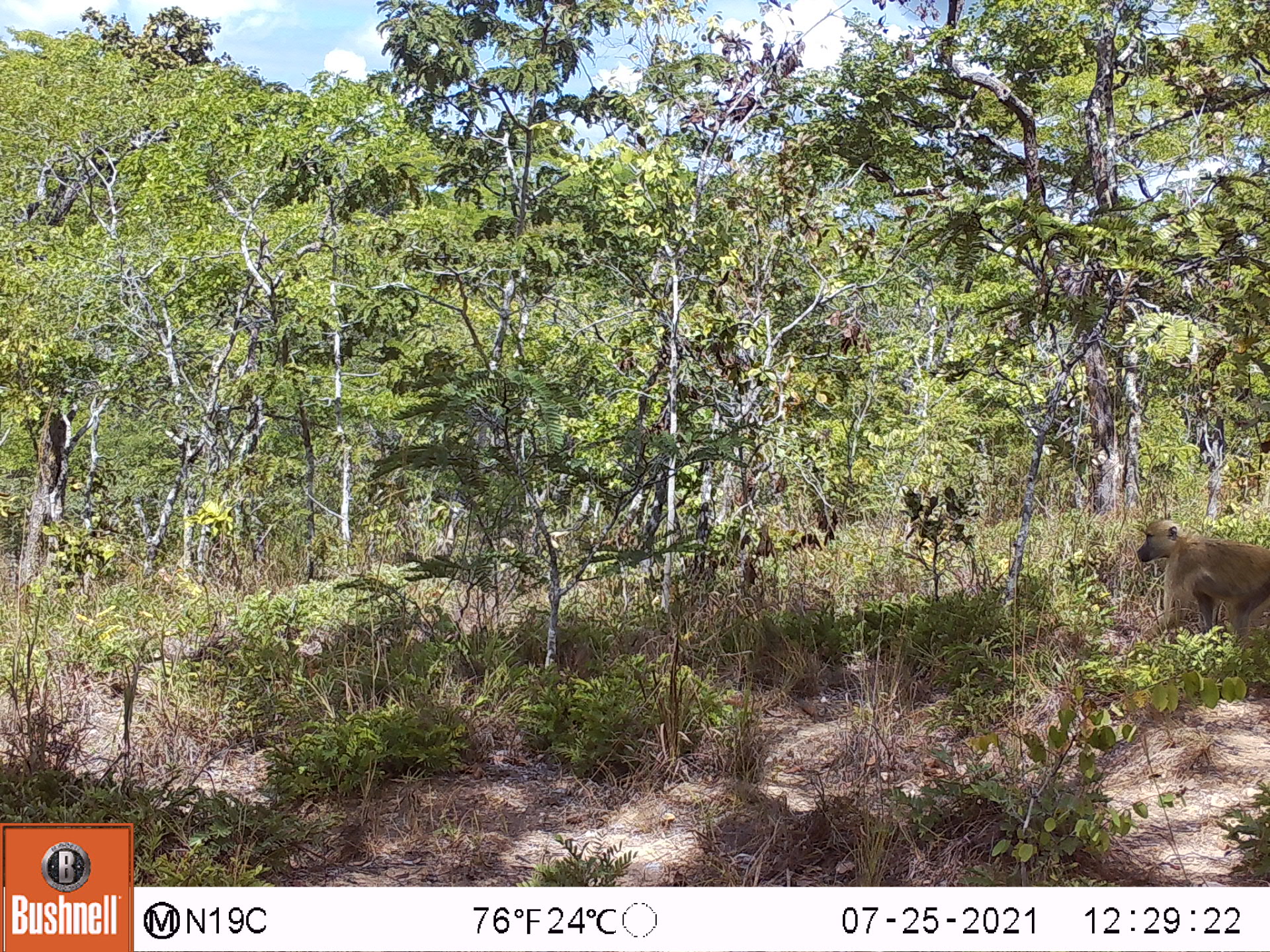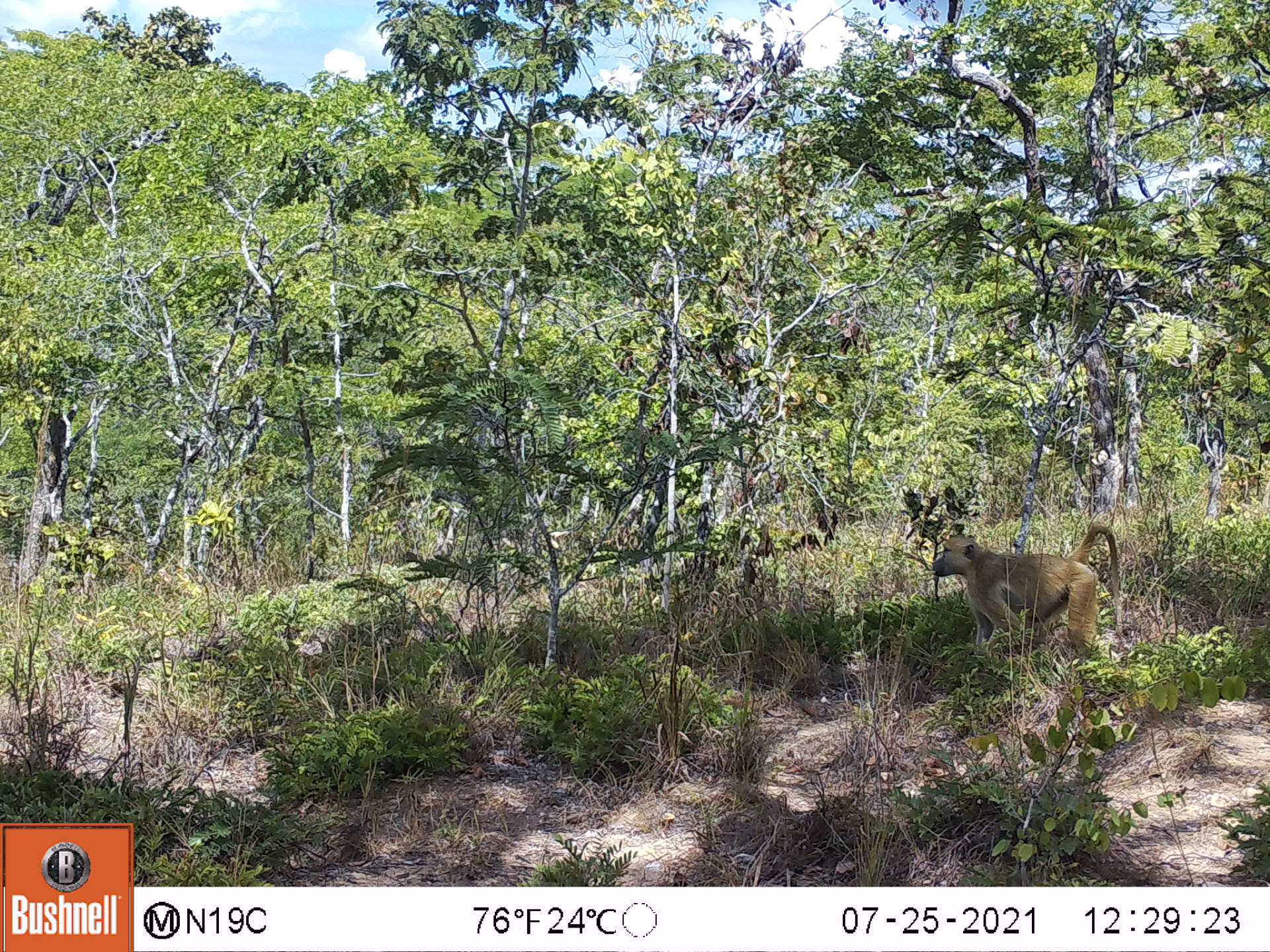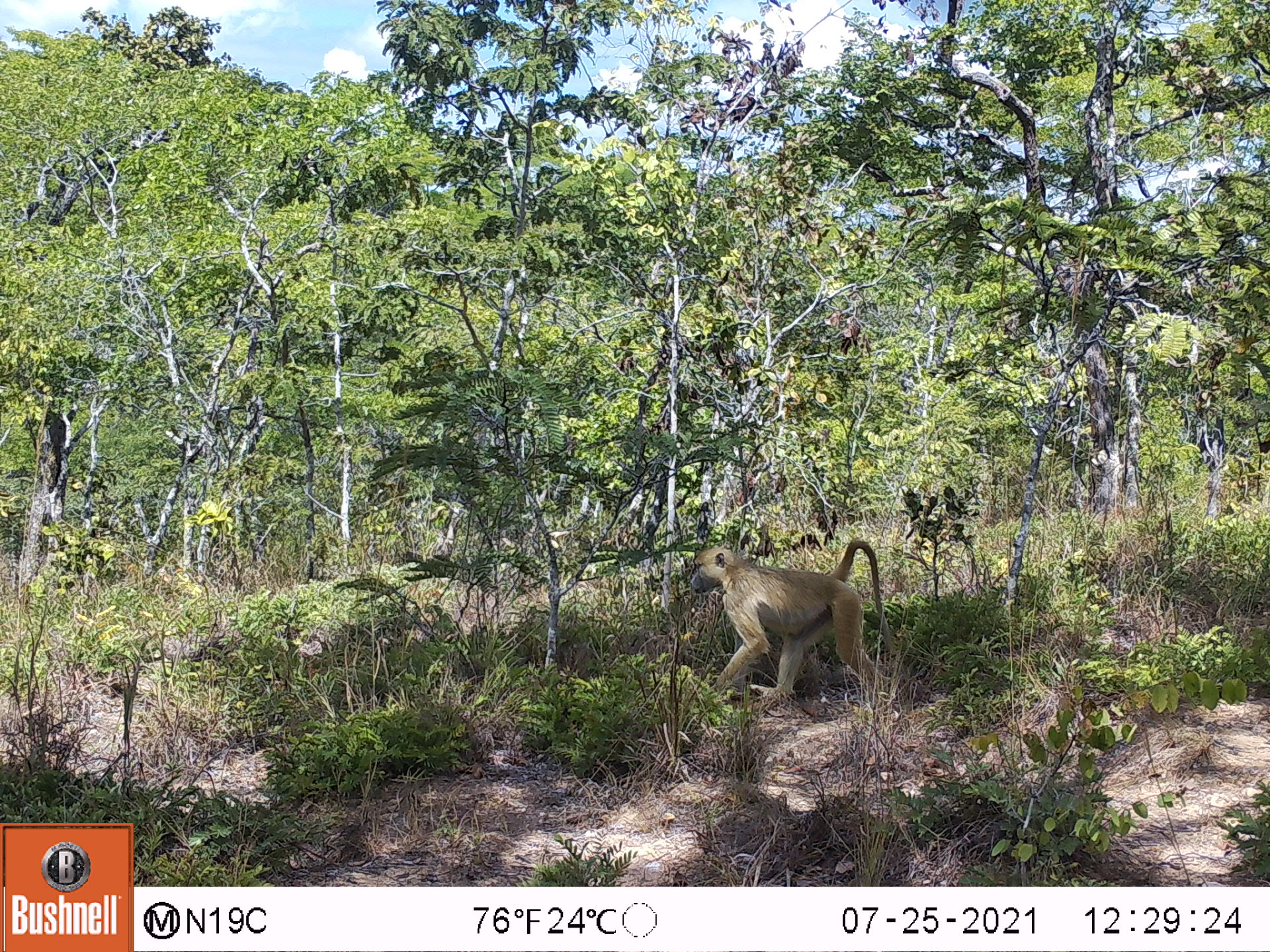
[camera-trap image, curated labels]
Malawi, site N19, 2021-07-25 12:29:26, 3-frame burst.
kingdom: Animalia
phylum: Chordata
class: Mammalia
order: Primates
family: Cercopithecidae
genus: Papio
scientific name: Papio cynocephalus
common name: yellow baboon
Yellow baboon (Papio cynocephalus), count 1.